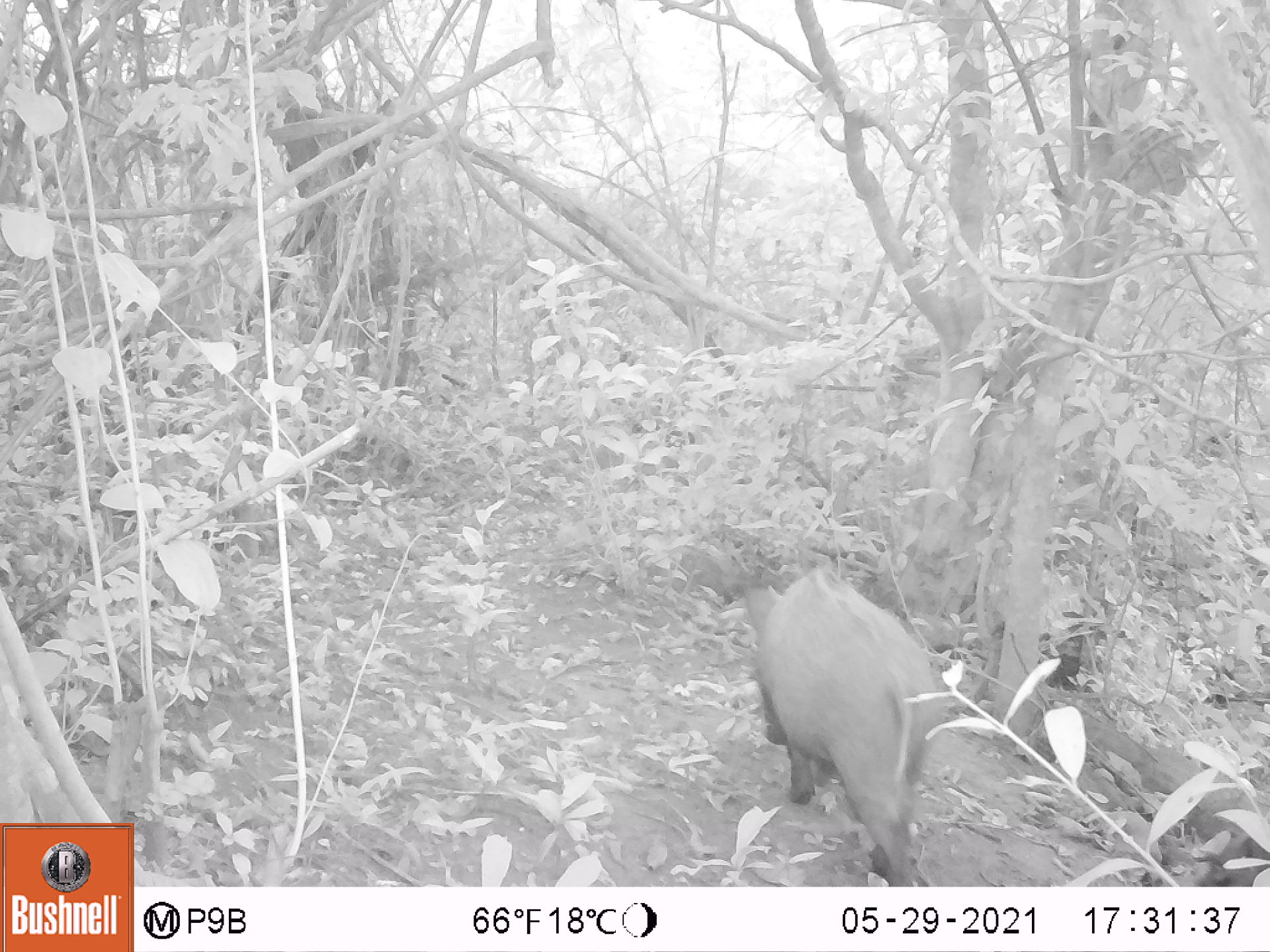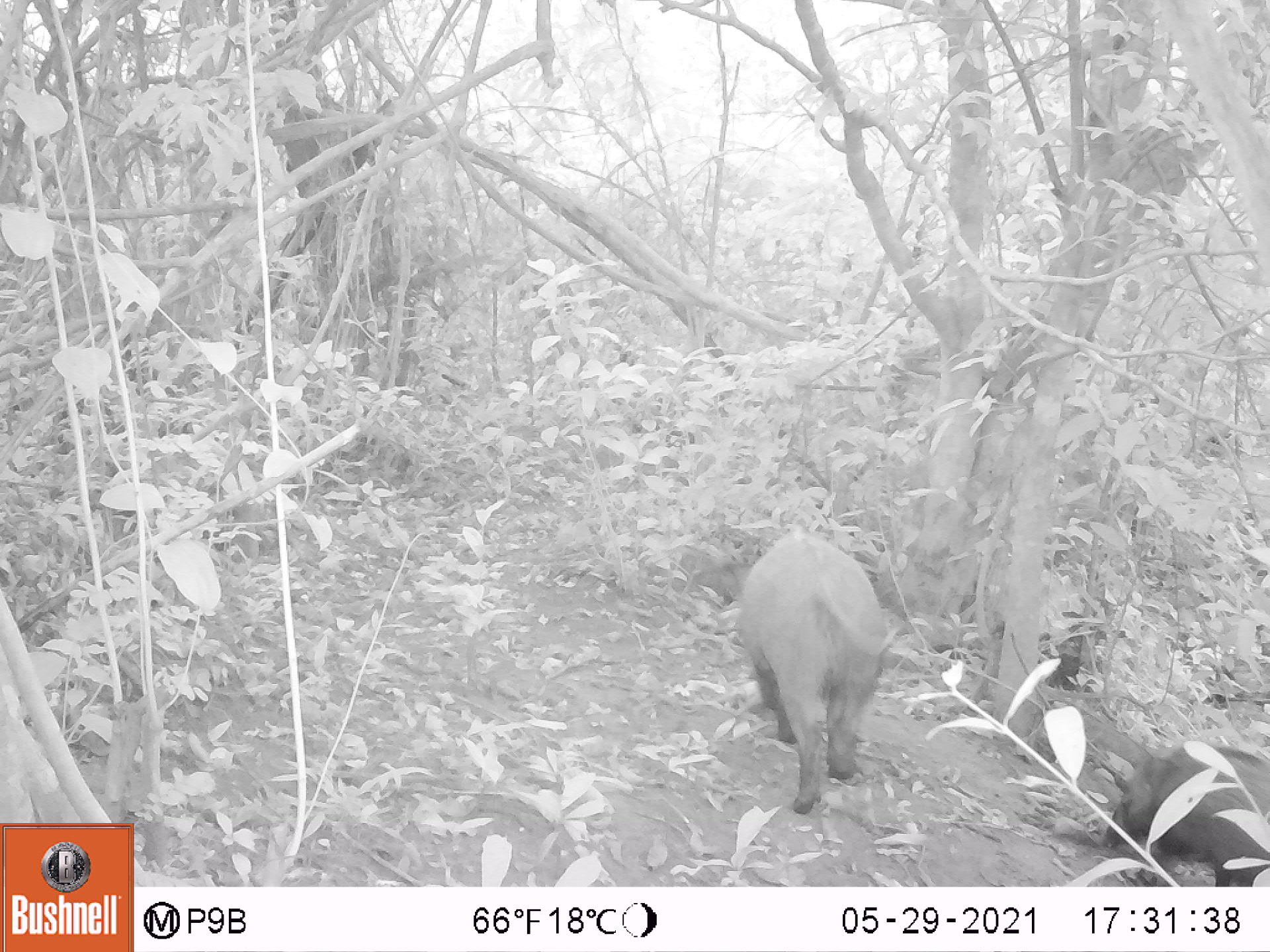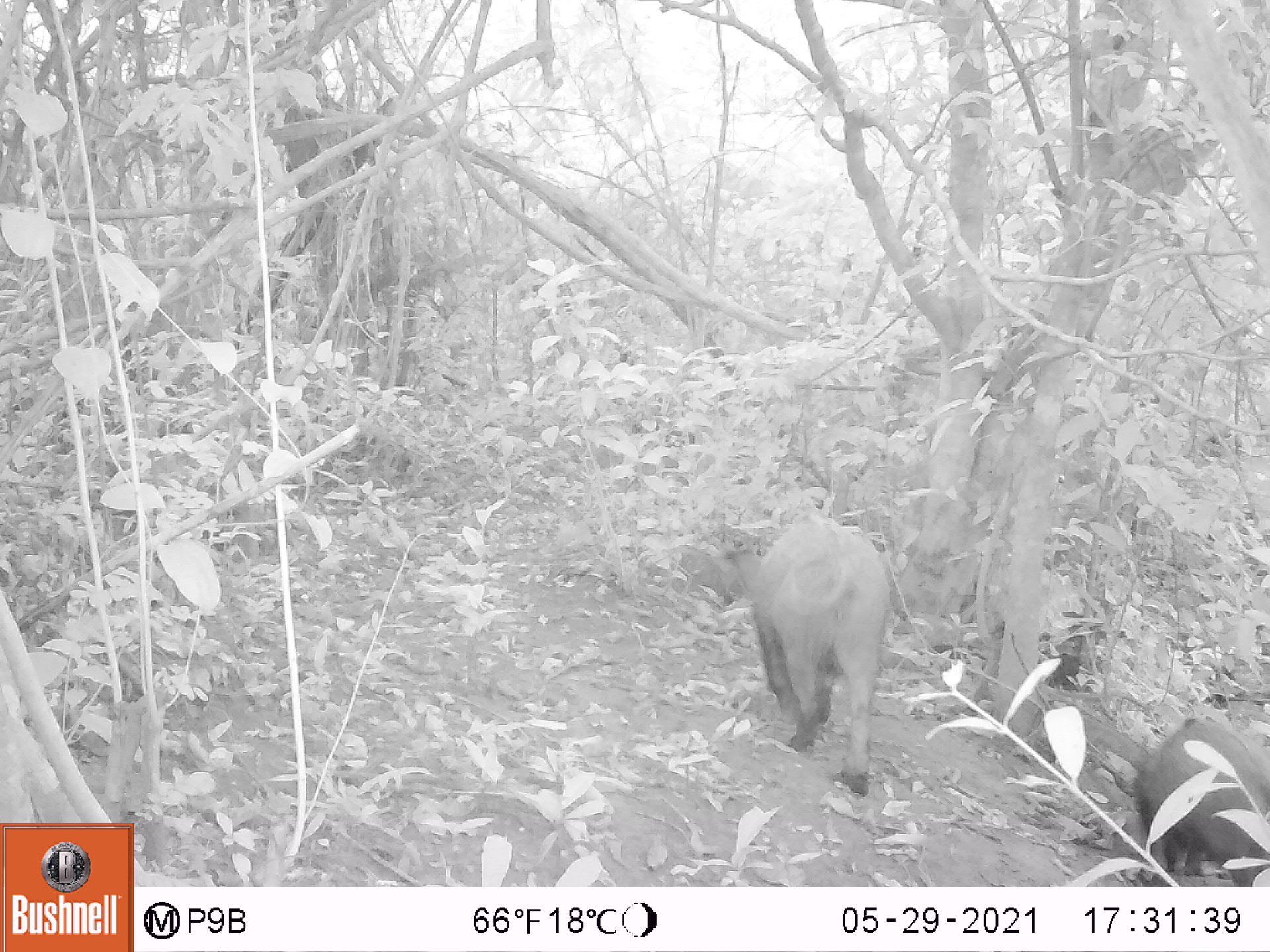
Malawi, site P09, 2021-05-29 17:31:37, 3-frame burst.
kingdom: Animalia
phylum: Chordata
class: Mammalia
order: Artiodactyla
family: Suidae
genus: Potamochoerus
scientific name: Potamochoerus larvatus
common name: bushpig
Bushpig (Potamochoerus larvatus), count 1.